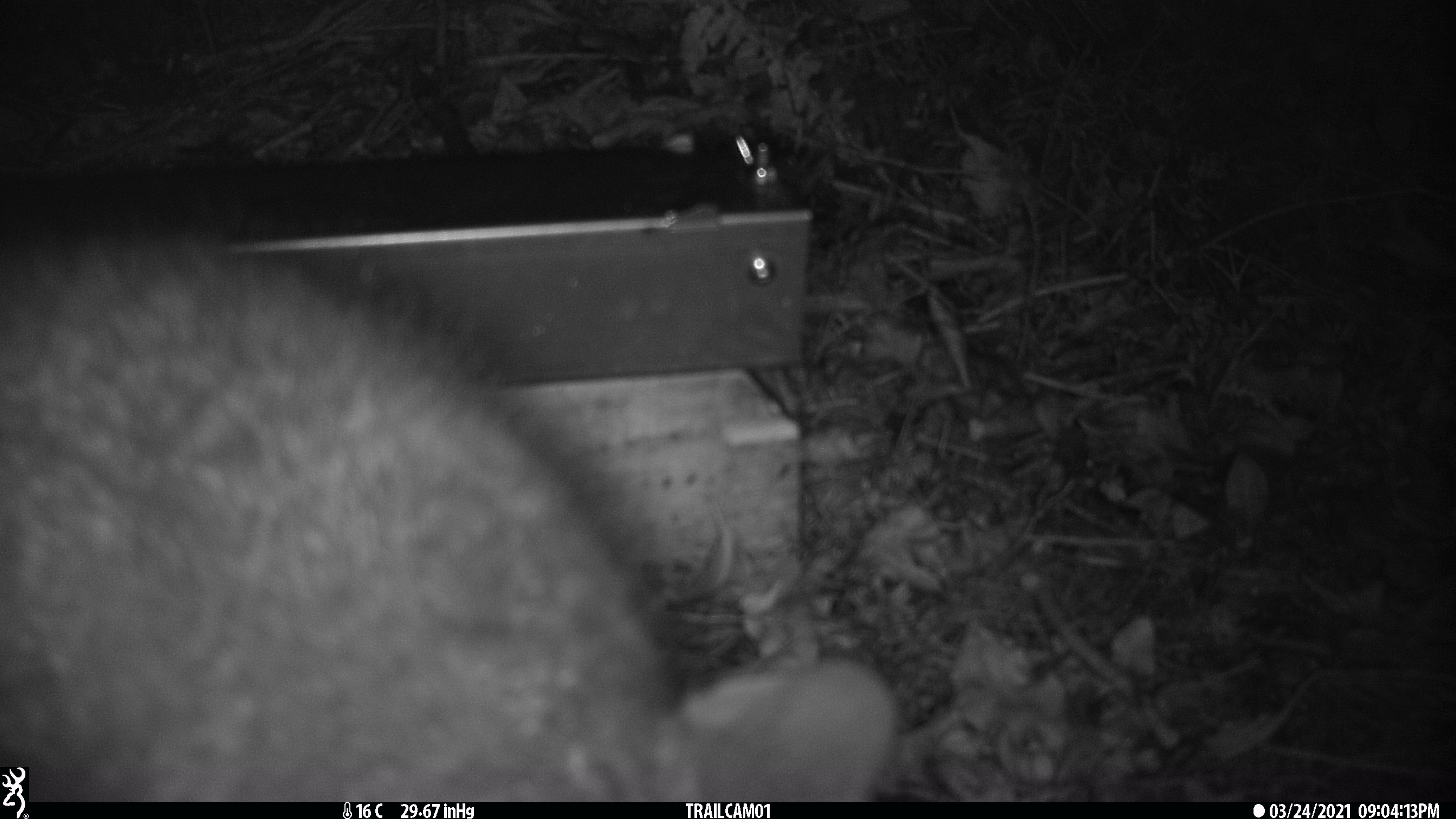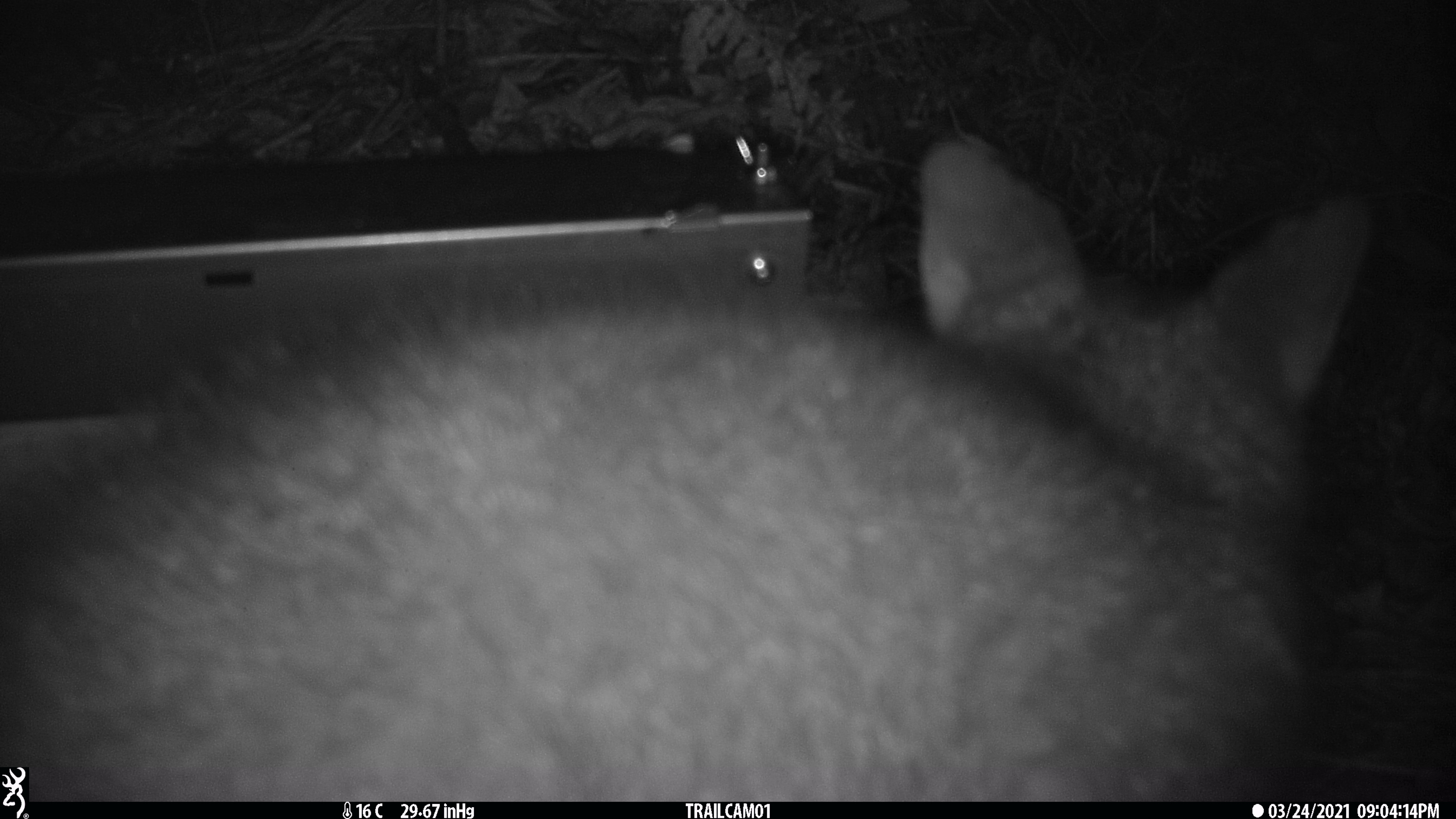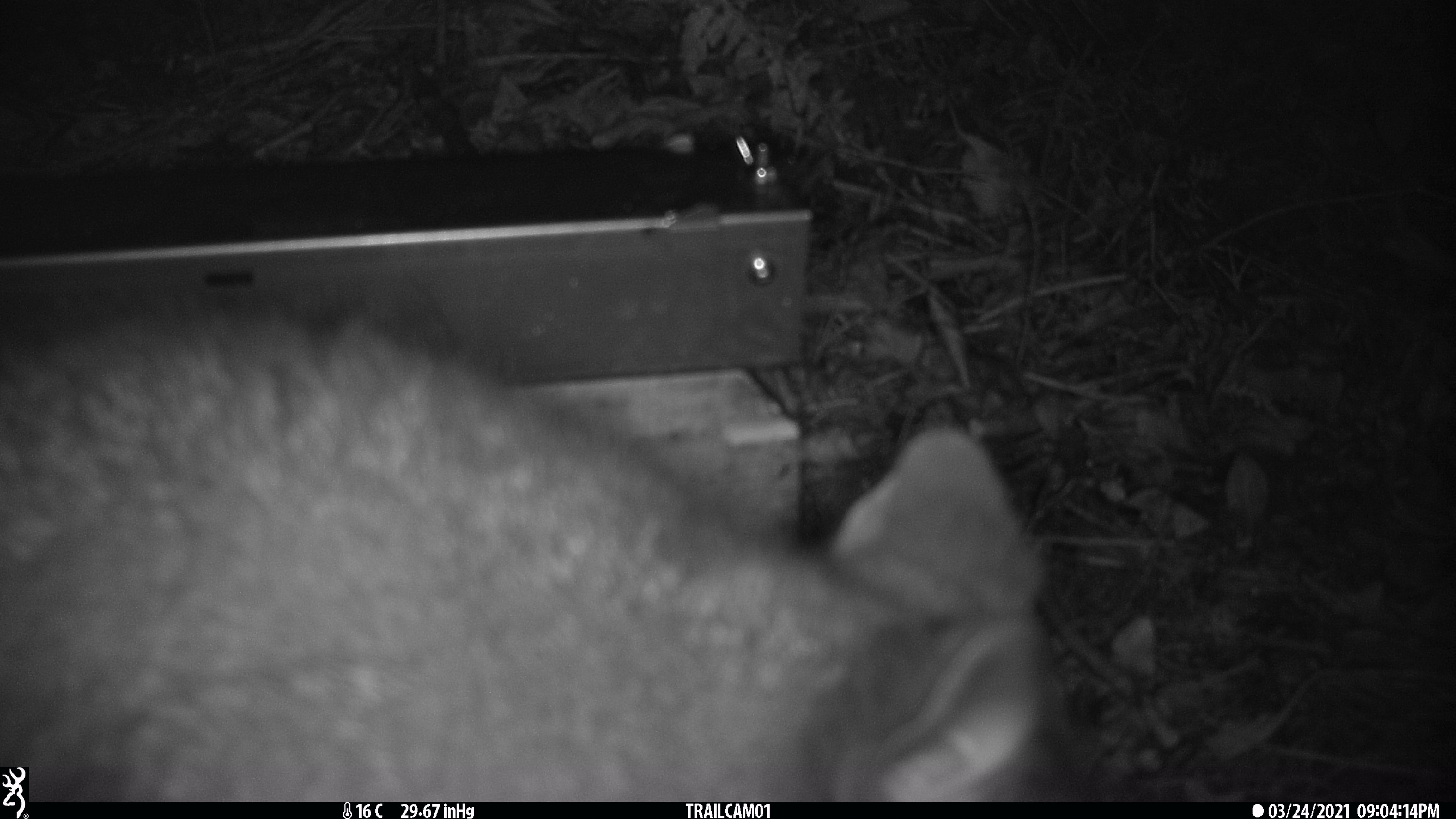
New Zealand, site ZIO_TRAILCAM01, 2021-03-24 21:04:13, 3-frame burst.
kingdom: Animalia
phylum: Chordata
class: Mammalia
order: Diprotodontia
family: Phalangeridae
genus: Trichosurus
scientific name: Trichosurus vulpecula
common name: common brushtail possum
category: possum